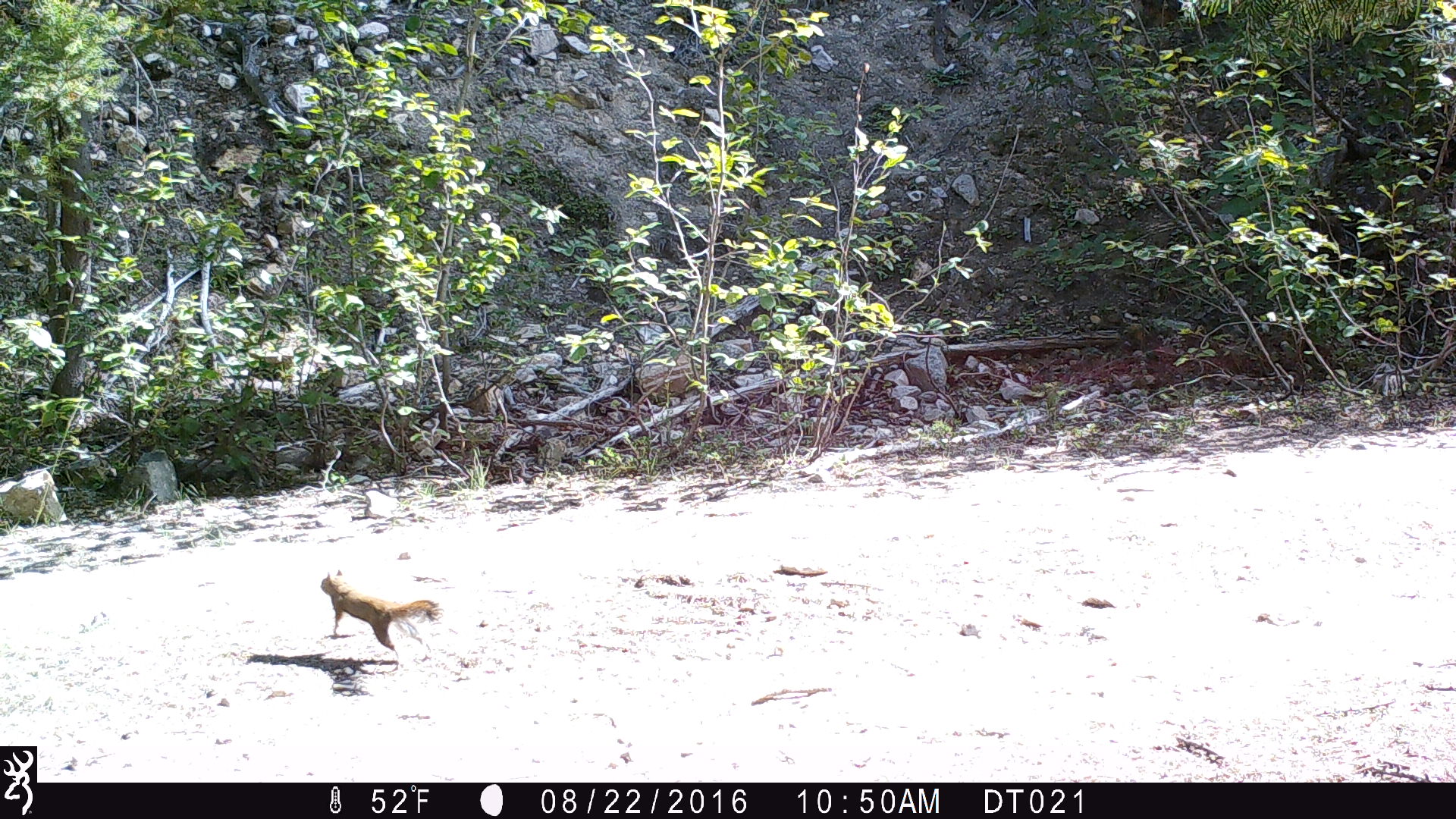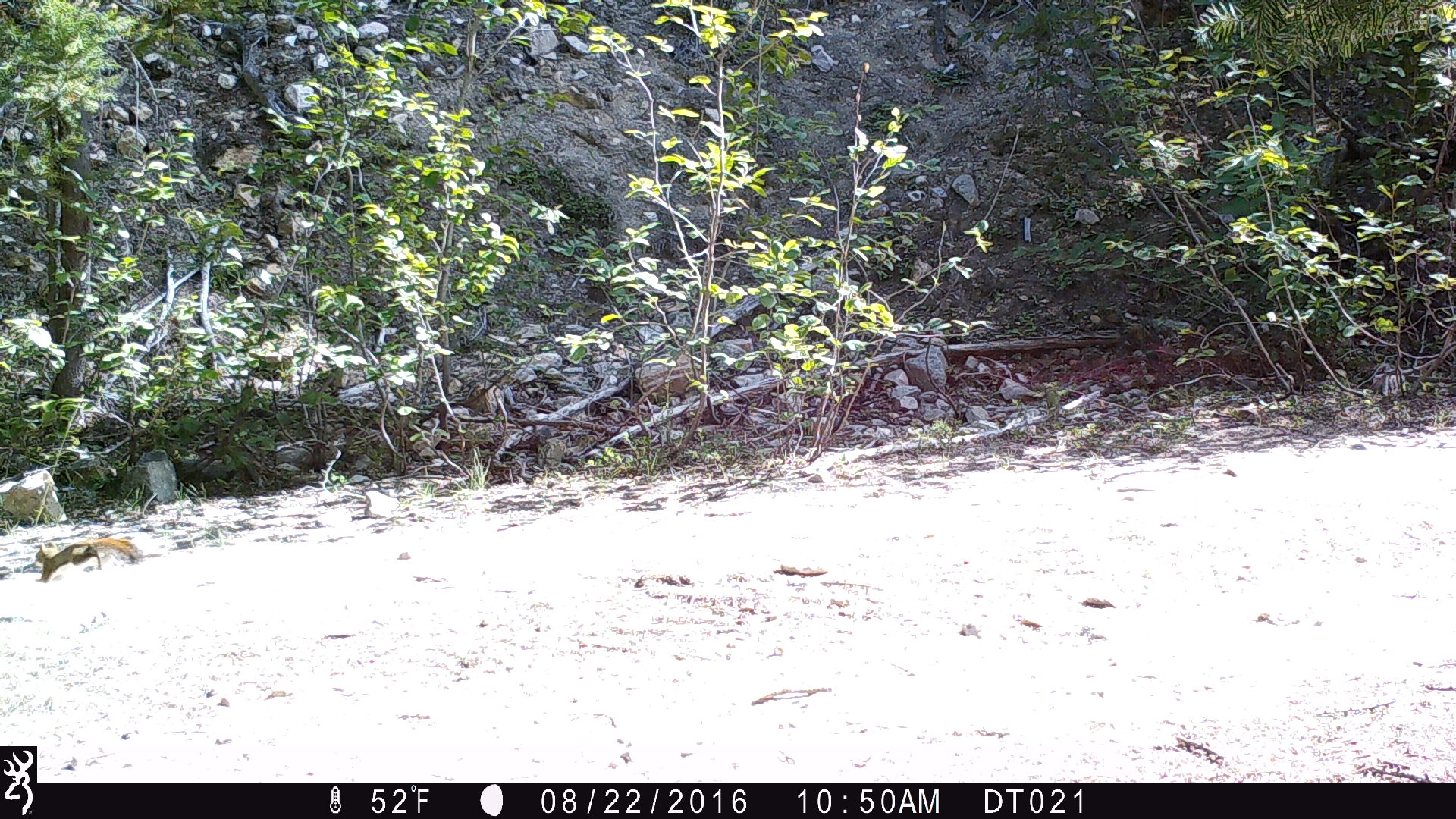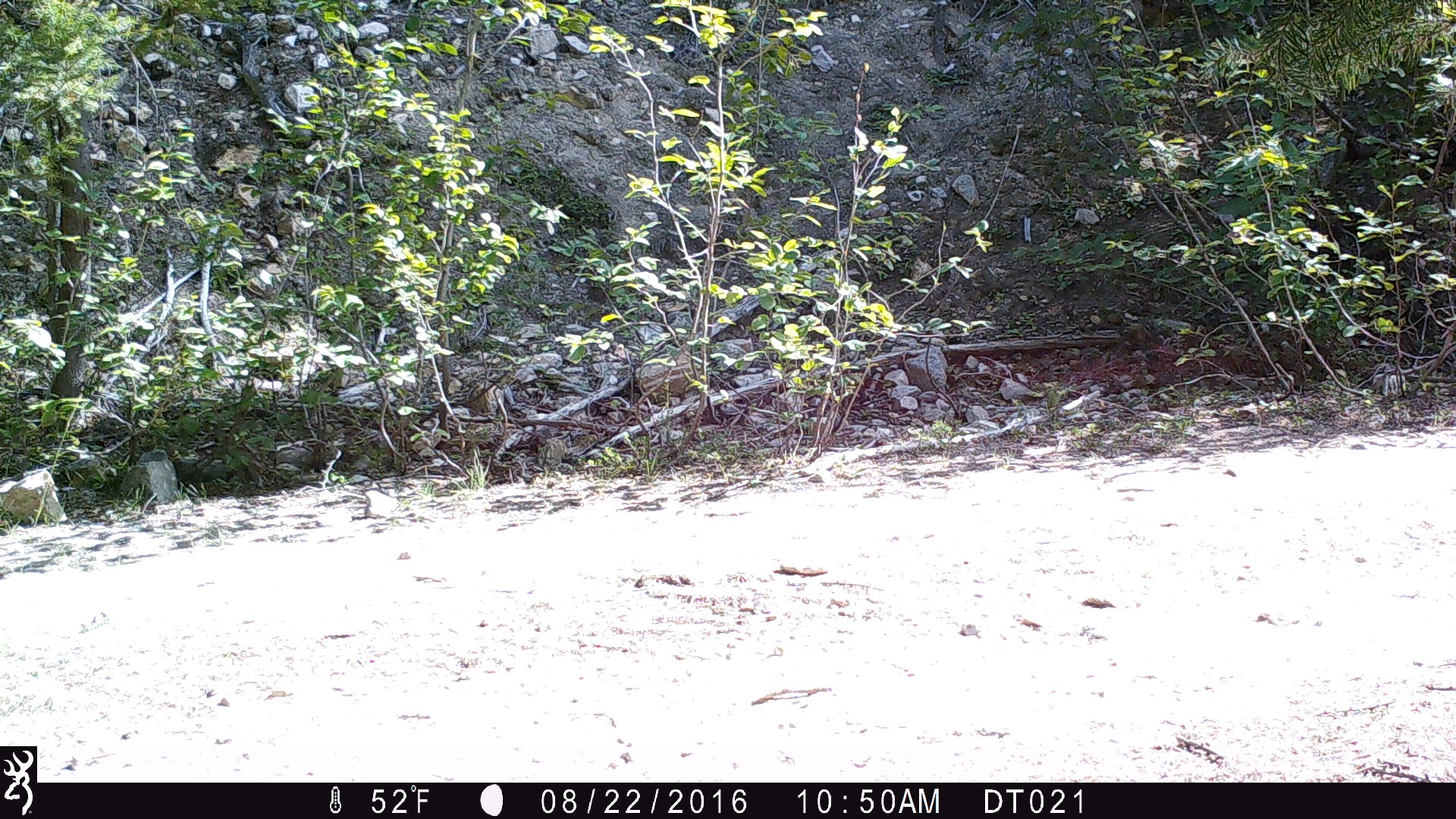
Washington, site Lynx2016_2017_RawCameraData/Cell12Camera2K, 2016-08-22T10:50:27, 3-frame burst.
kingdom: Animalia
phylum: Chordata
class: Mammalia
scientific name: Mammalia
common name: small mammal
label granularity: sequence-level